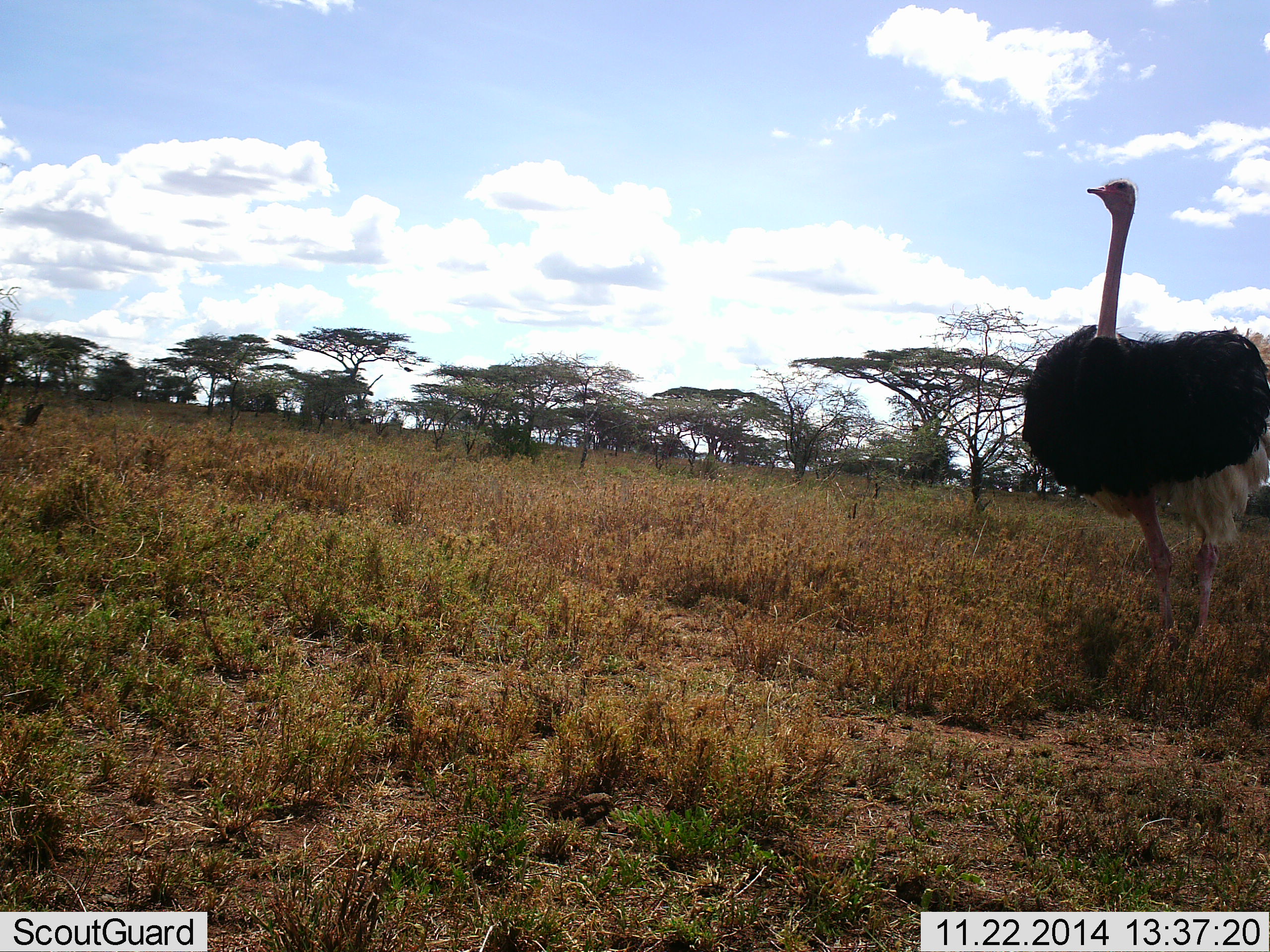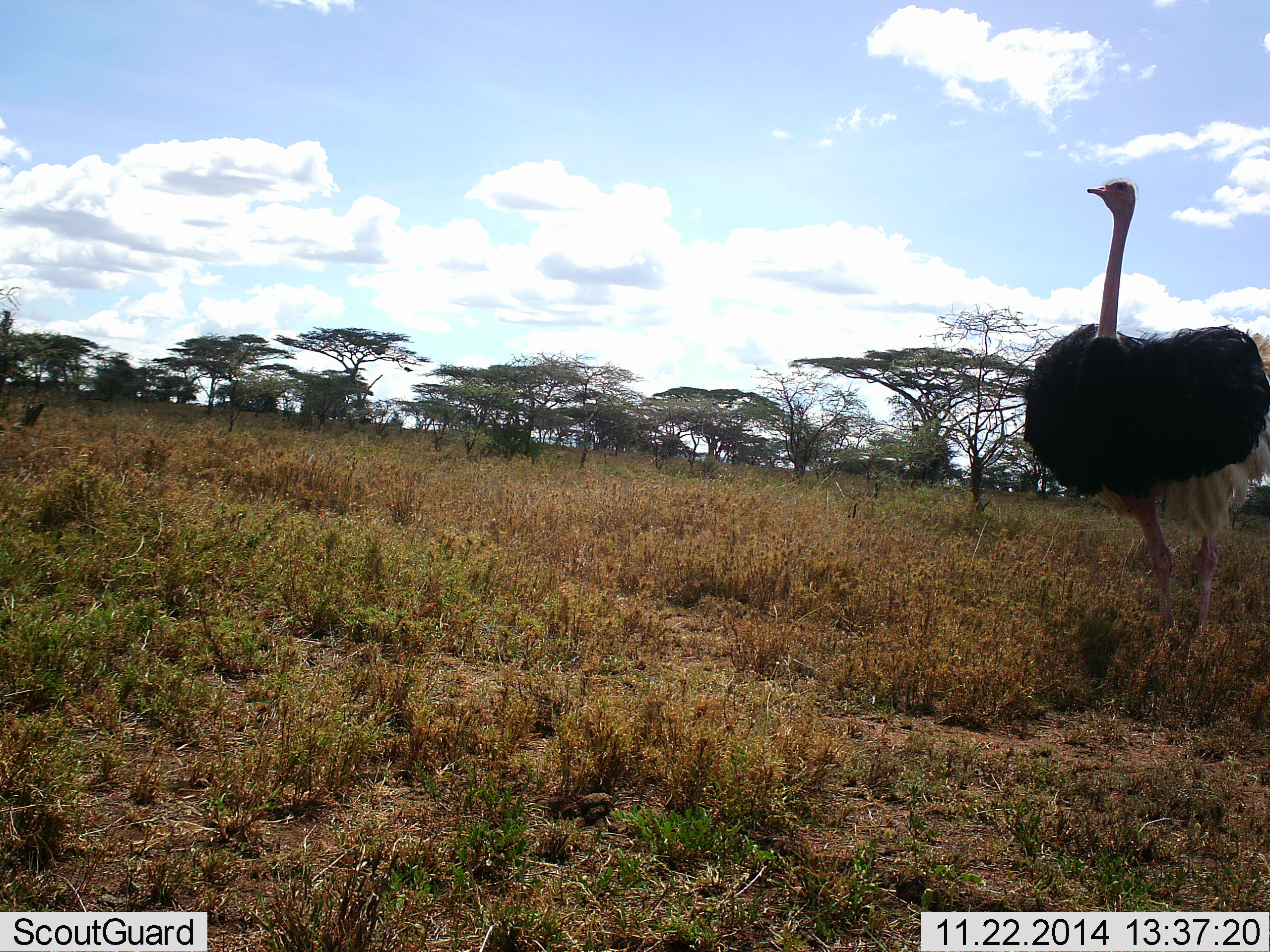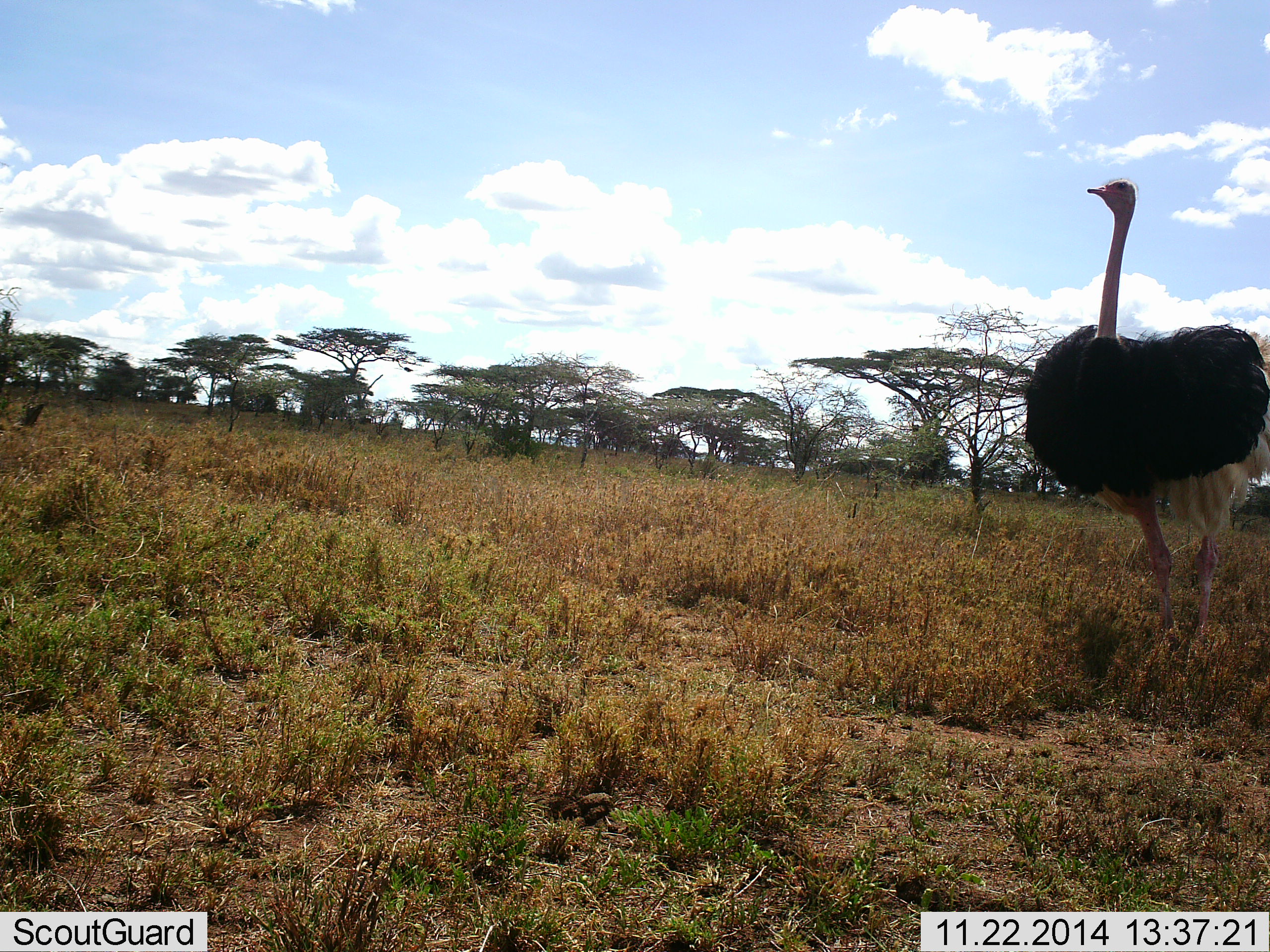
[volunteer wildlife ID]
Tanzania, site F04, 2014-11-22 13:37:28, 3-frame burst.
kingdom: Animalia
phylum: Chordata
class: Aves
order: Struthioniformes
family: Struthionidae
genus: Struthio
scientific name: Struthio camelus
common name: ostrich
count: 1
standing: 100%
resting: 0%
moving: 0%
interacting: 0%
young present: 0%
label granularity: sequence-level